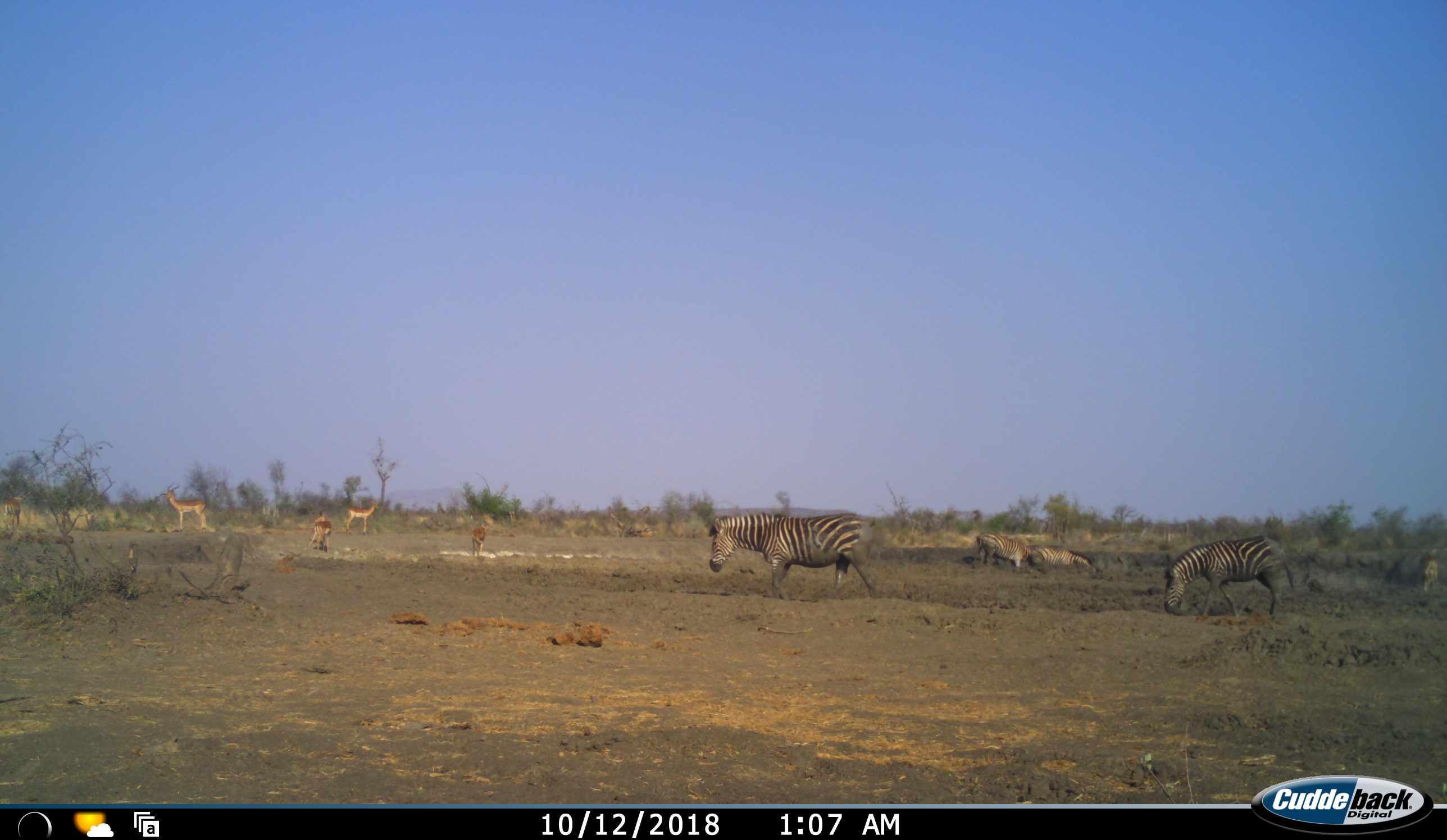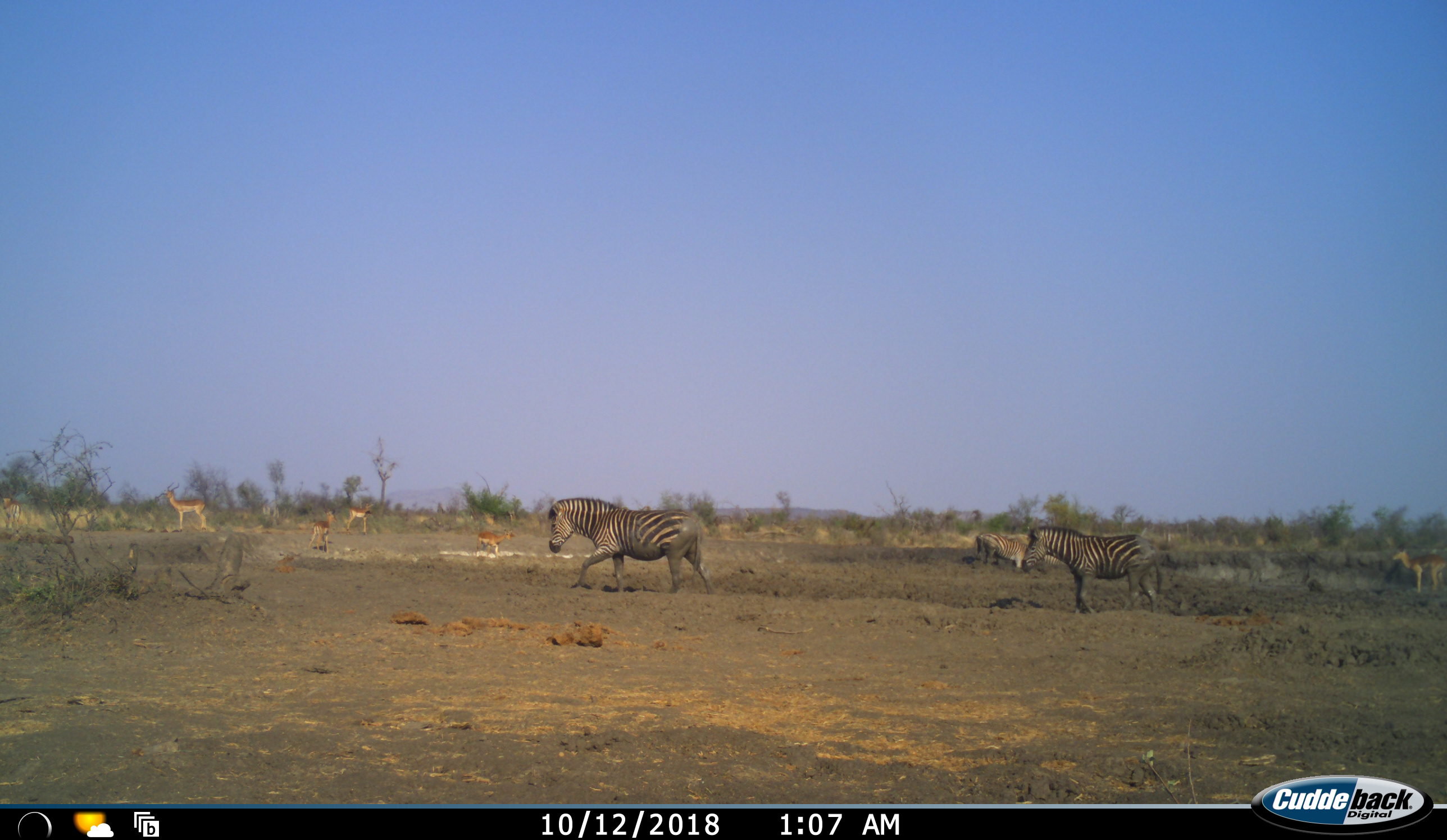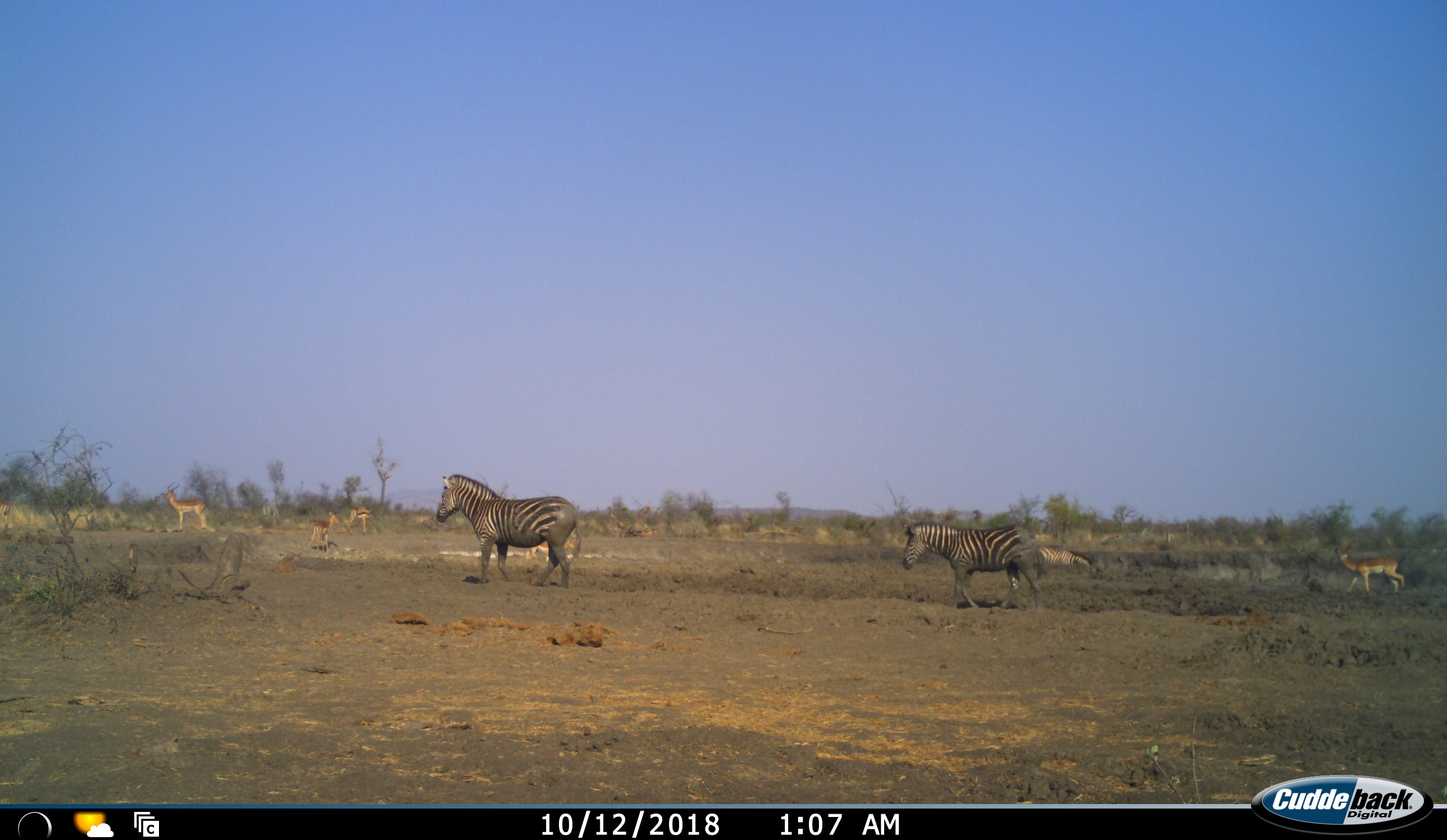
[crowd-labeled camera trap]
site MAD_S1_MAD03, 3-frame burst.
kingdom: Animalia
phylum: Chordata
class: Mammalia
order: Artiodactyla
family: Bovidae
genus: Aepyceros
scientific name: Aepyceros melampus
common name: impala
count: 6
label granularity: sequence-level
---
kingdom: Animalia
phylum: Chordata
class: Mammalia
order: Perissodactyla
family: Equidae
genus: Equus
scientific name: Equus quagga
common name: plains zebra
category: zebraplains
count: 4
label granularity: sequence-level